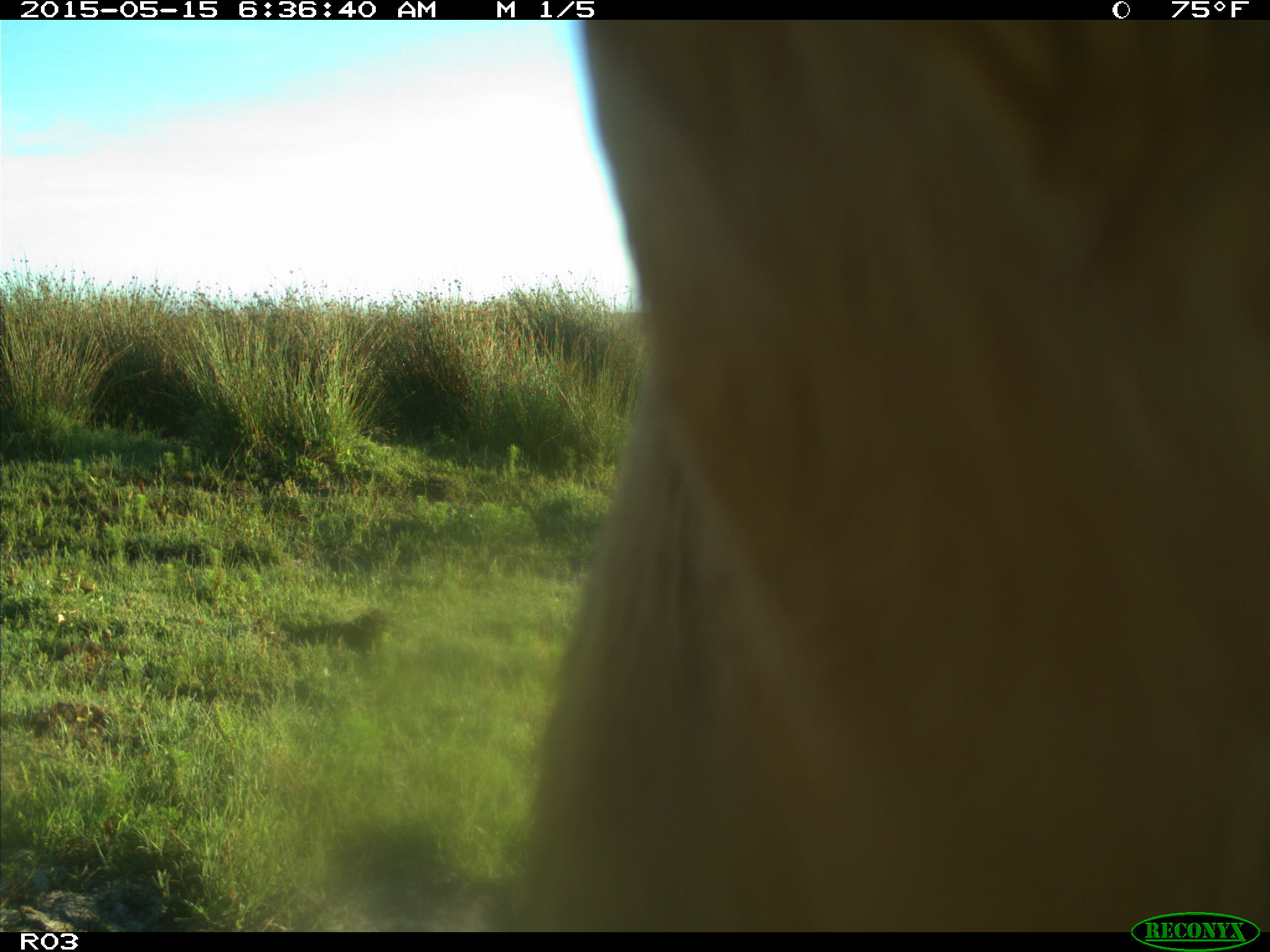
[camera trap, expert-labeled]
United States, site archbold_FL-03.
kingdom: Animalia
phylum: Chordata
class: Mammalia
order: Artiodactyla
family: Bovidae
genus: Bos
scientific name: Bos taurus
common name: domestic cow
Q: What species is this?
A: Bos taurus (domestic cow).